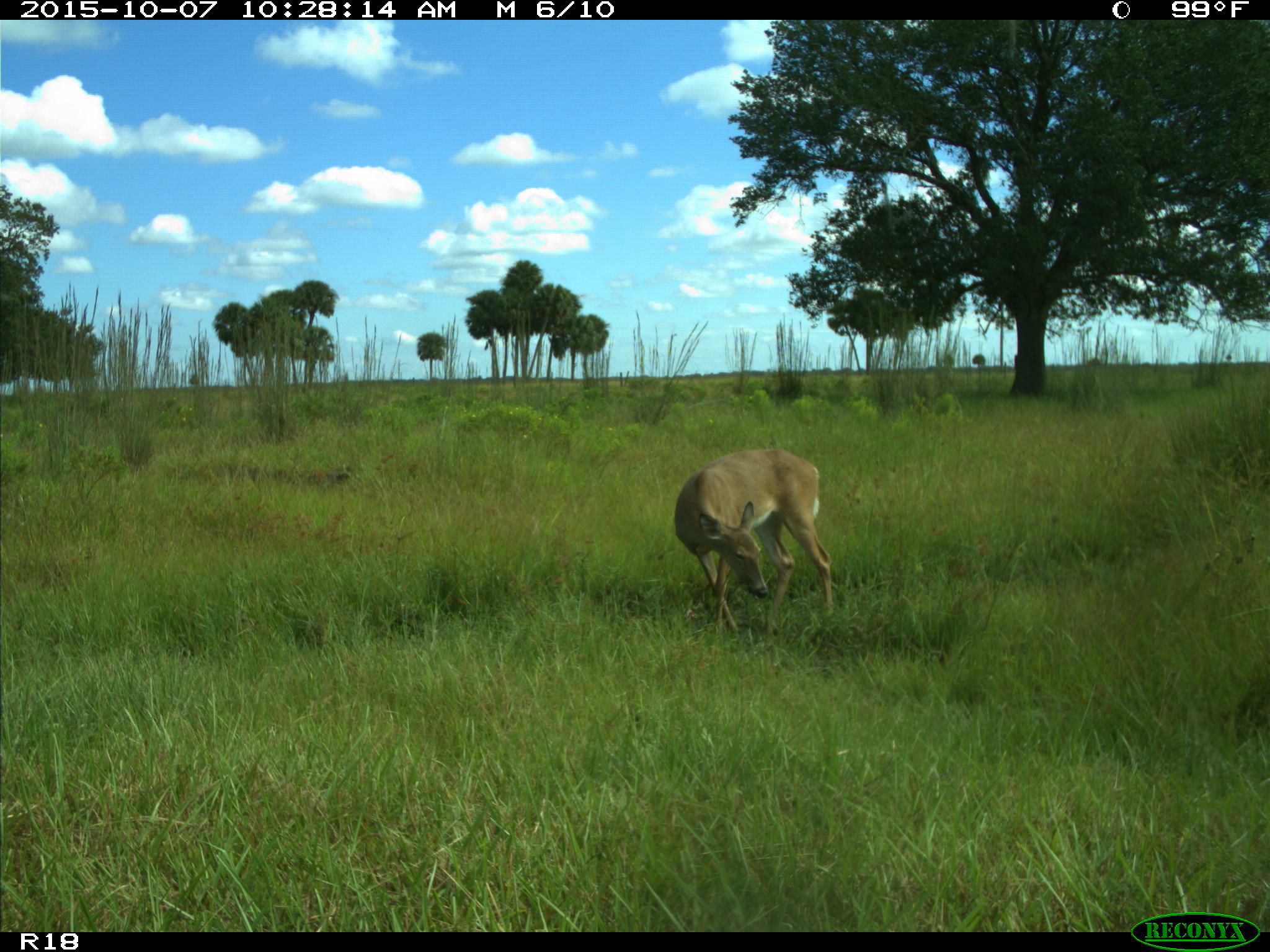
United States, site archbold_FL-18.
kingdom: Animalia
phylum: Chordata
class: Mammalia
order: Artiodactyla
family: Cervidae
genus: Odocoileus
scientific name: Odocoileus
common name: deer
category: unidentified deer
Unidentified deer (deer) (Odocoileus).